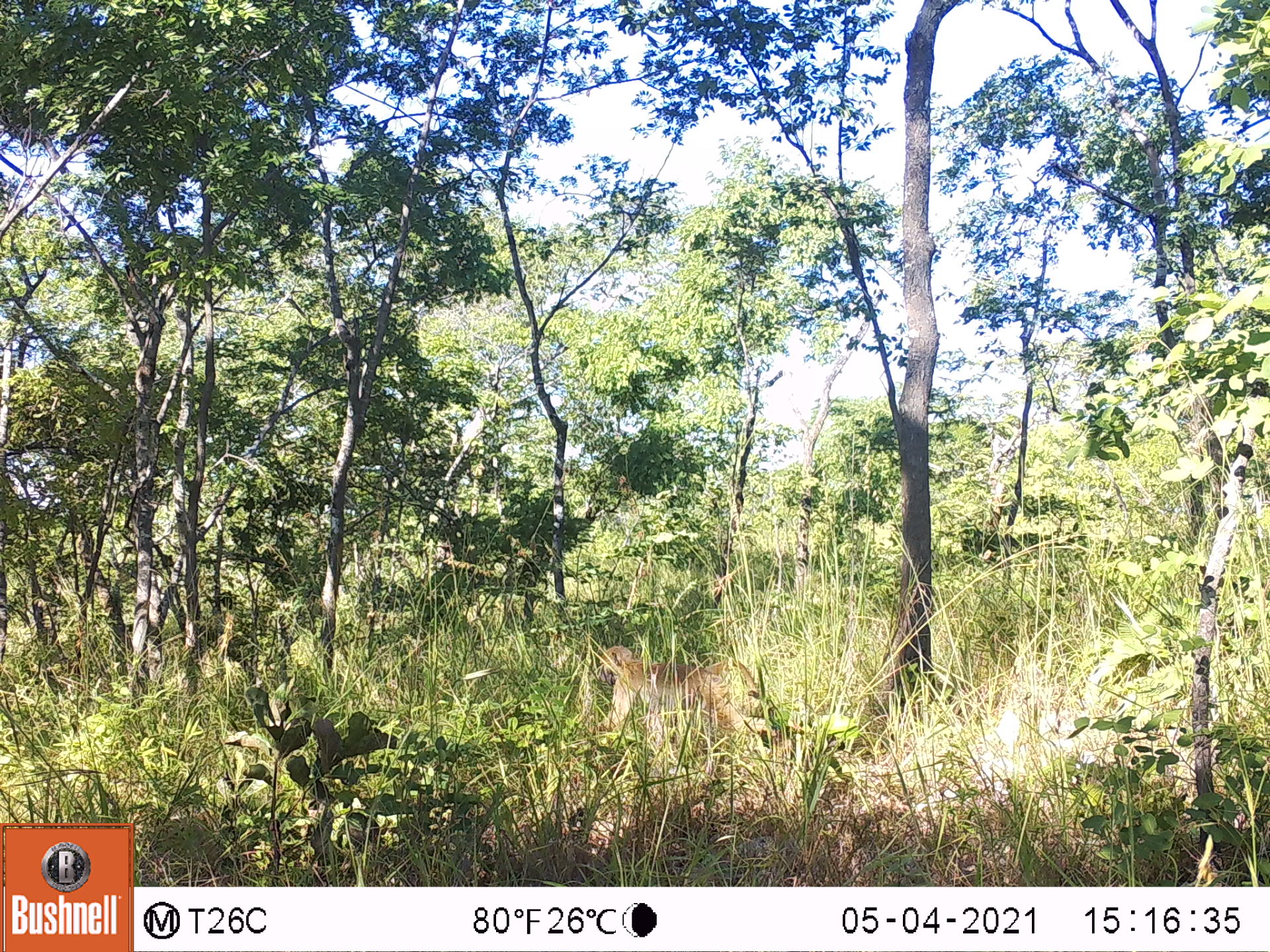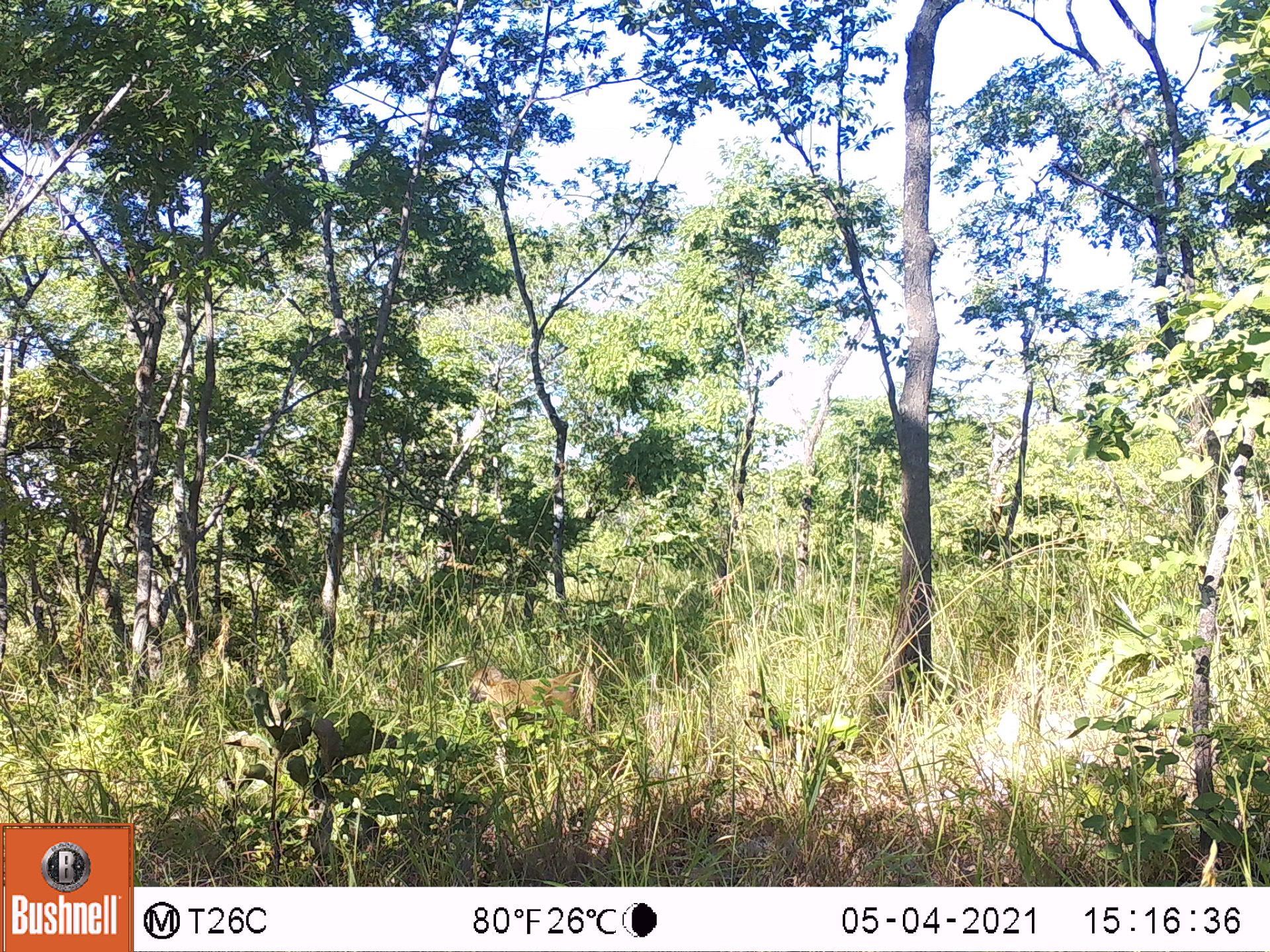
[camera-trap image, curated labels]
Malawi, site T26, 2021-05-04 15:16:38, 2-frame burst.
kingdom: Animalia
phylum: Chordata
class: Mammalia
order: Primates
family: Cercopithecidae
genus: Papio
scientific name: Papio cynocephalus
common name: yellow baboon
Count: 1.